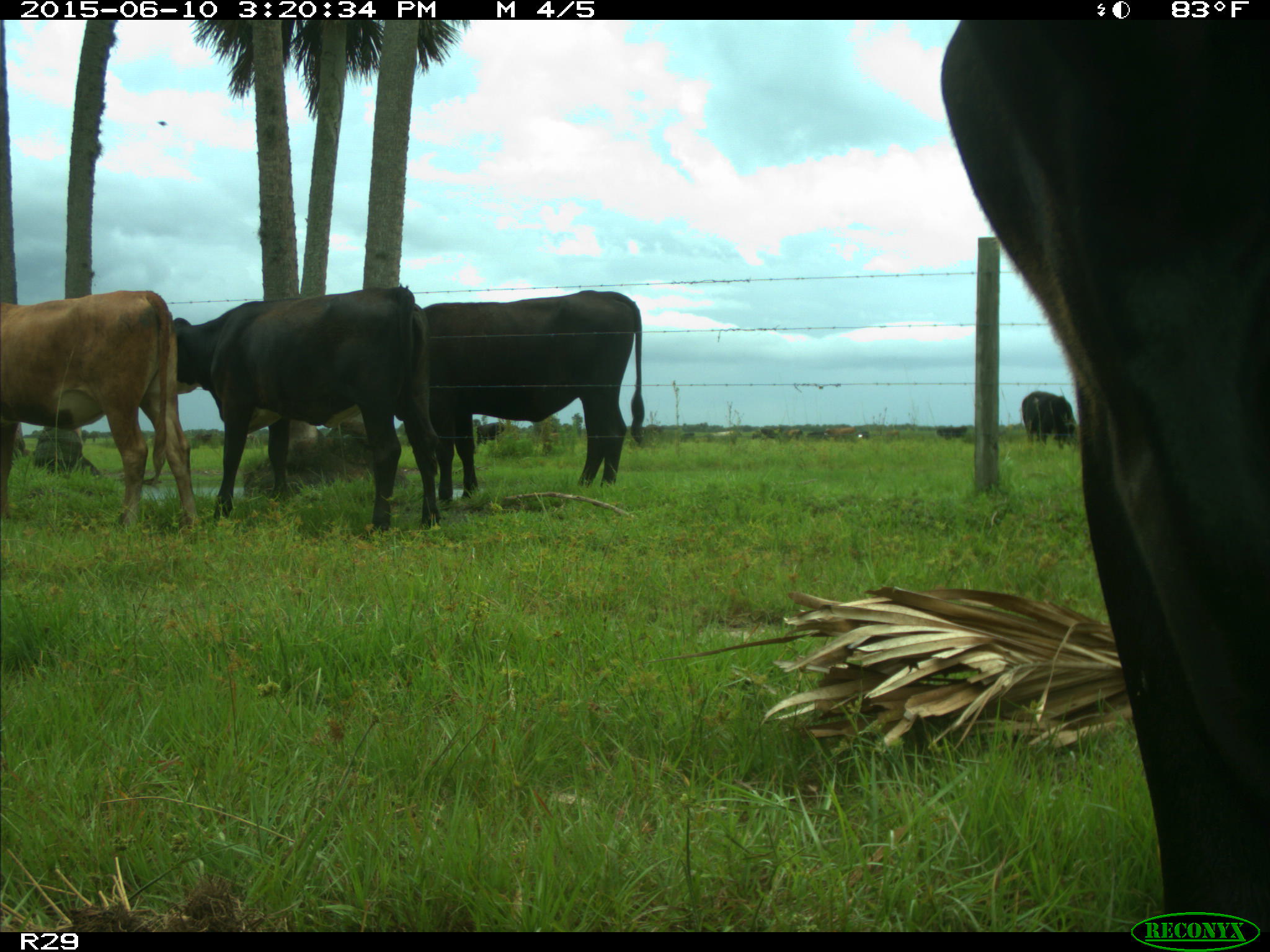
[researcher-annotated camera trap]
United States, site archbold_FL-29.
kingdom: Animalia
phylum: Chordata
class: Mammalia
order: Artiodactyla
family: Bovidae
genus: Bos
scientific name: Bos taurus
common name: domestic cow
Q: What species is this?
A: Bos taurus (domestic cow).